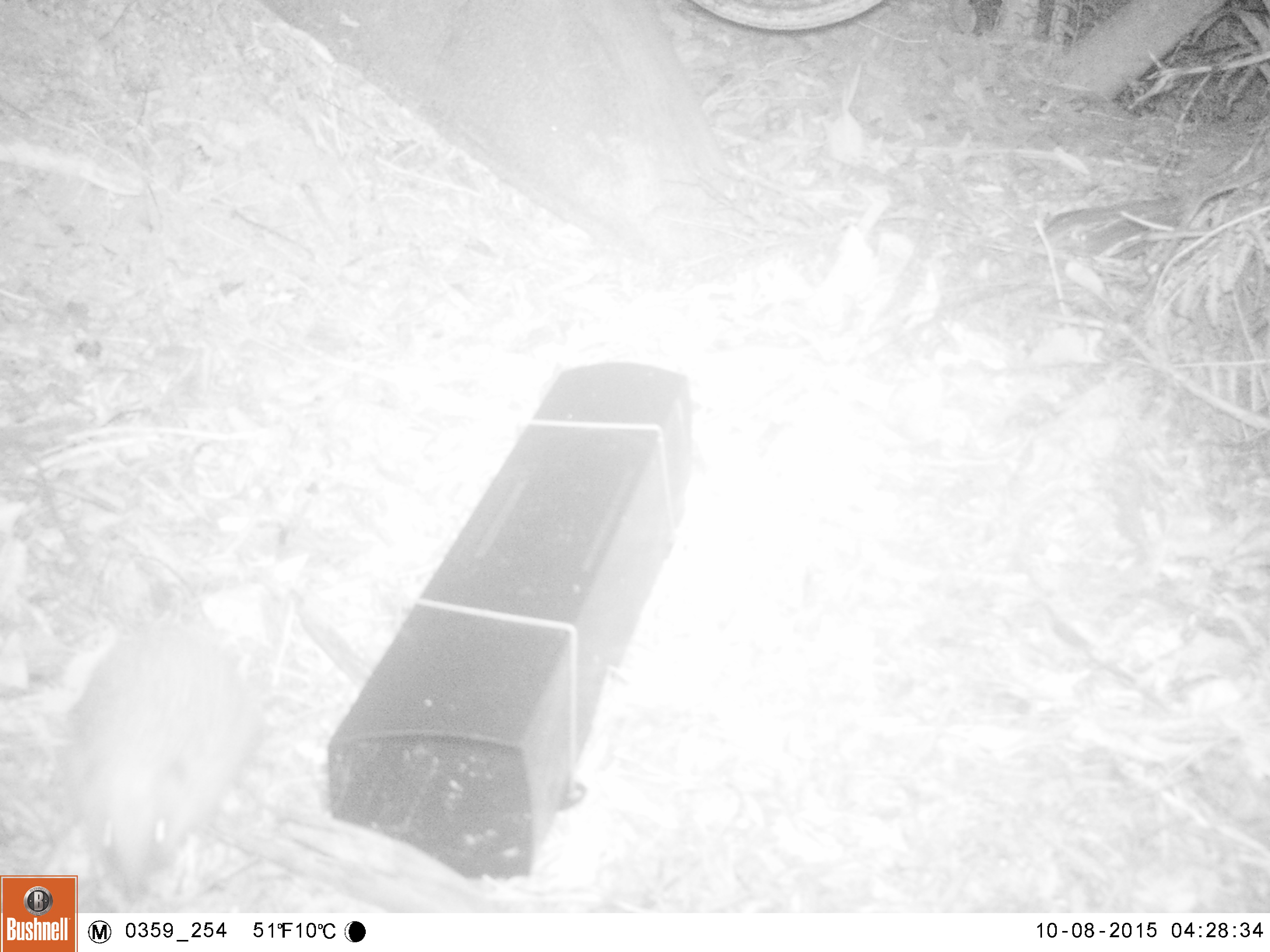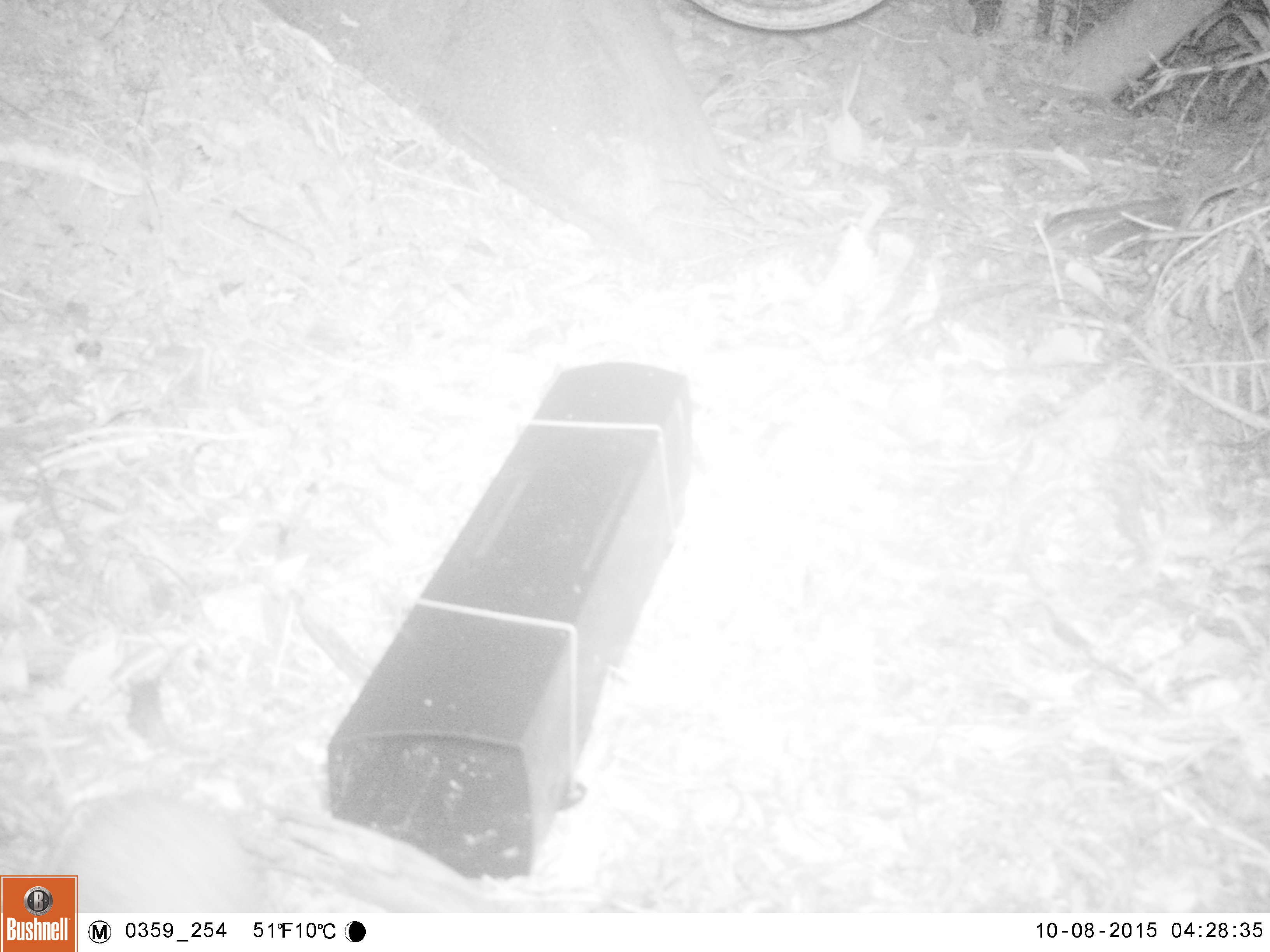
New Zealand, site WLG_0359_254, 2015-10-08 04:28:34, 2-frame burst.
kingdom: Animalia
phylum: Chordata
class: Mammalia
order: Eulipotyphla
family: Erinaceidae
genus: Erinaceus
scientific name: Erinaceus europaeus europaeus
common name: european hedgehog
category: hedgehog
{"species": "hedgehog (european hedgehog) (Erinaceus europaeus europaeus)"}